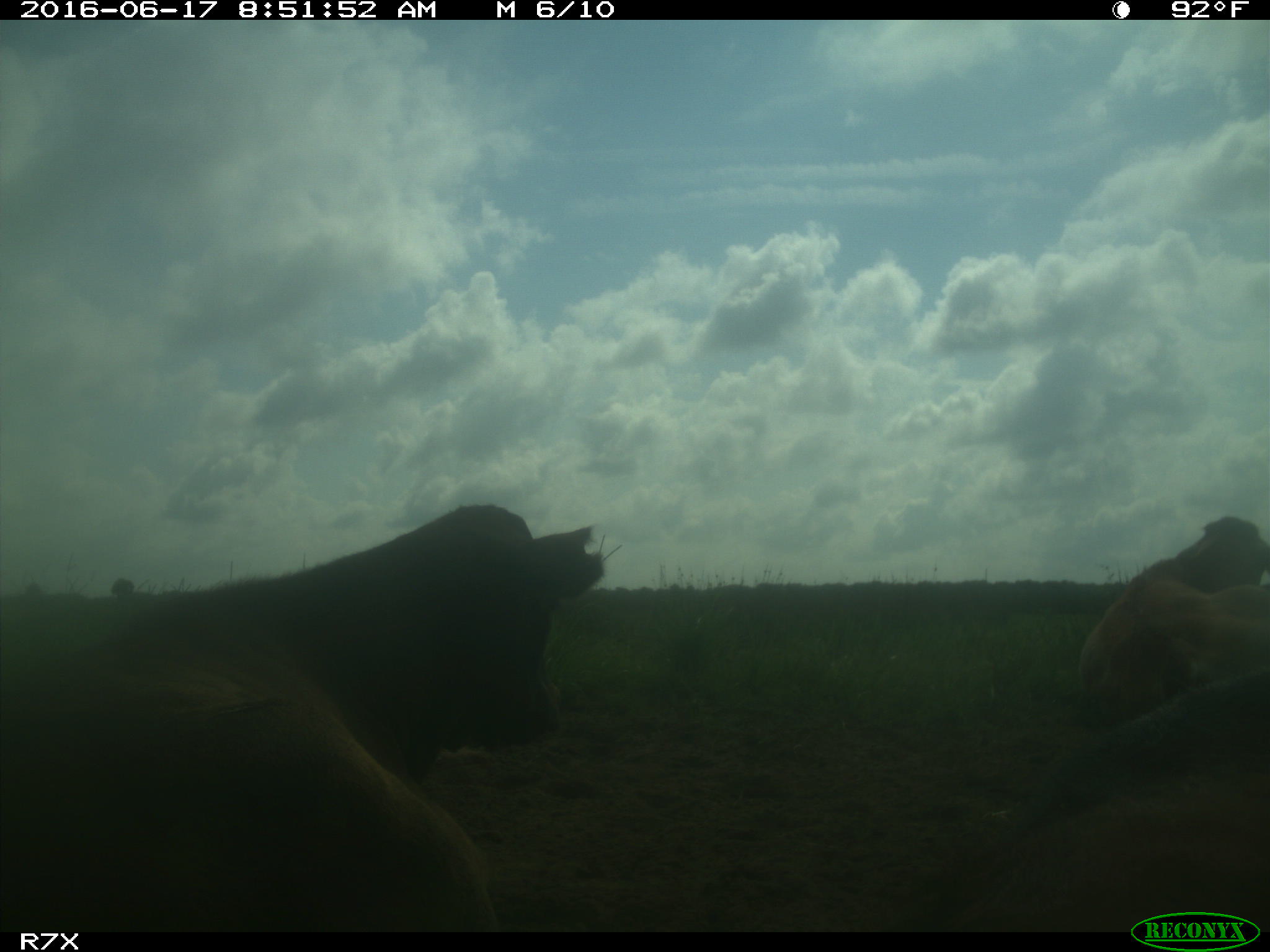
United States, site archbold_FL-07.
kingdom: Animalia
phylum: Chordata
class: Mammalia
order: Artiodactyla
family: Bovidae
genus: Bos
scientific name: Bos taurus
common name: domestic cow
Bos taurus (domestic cow).